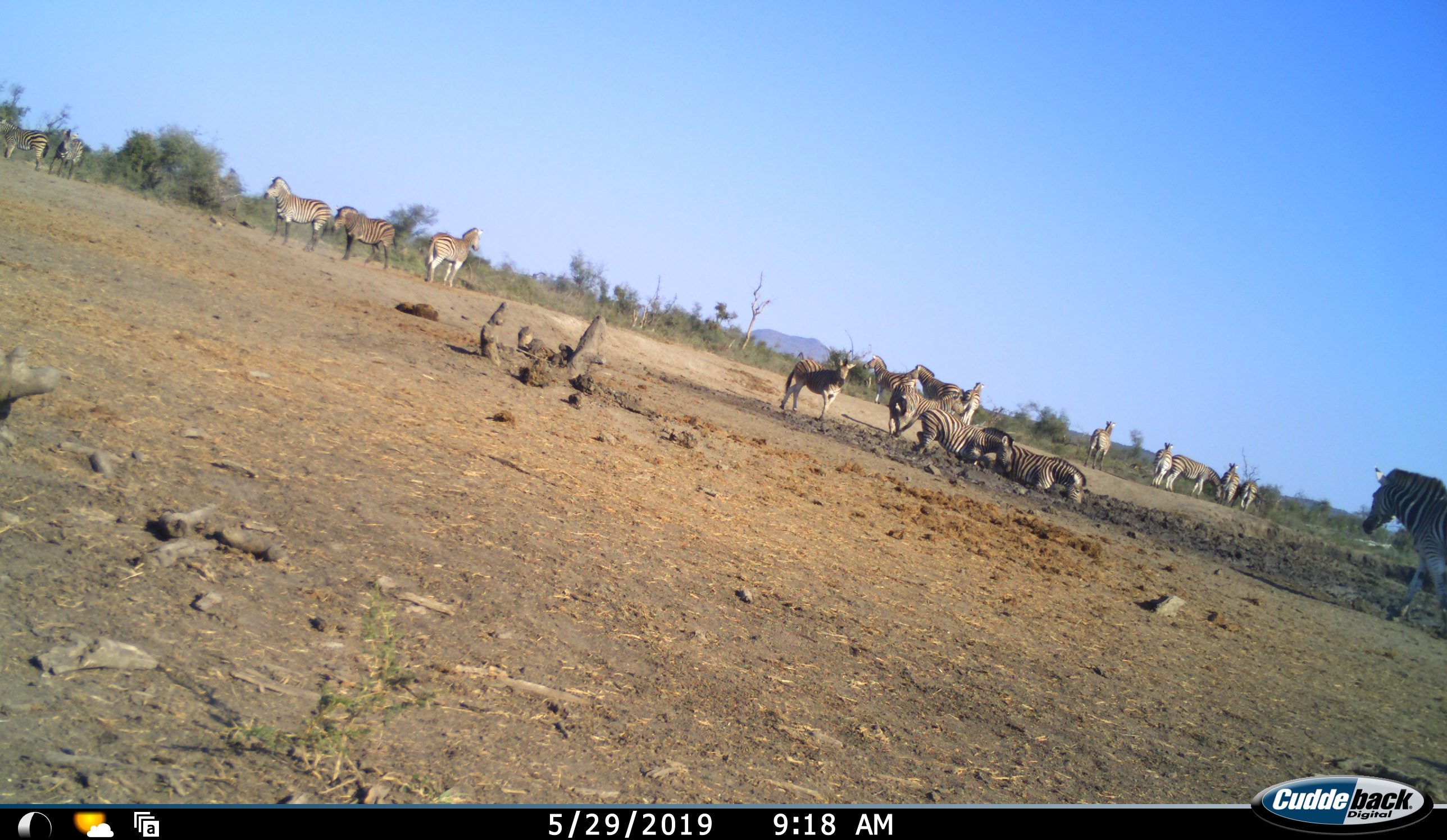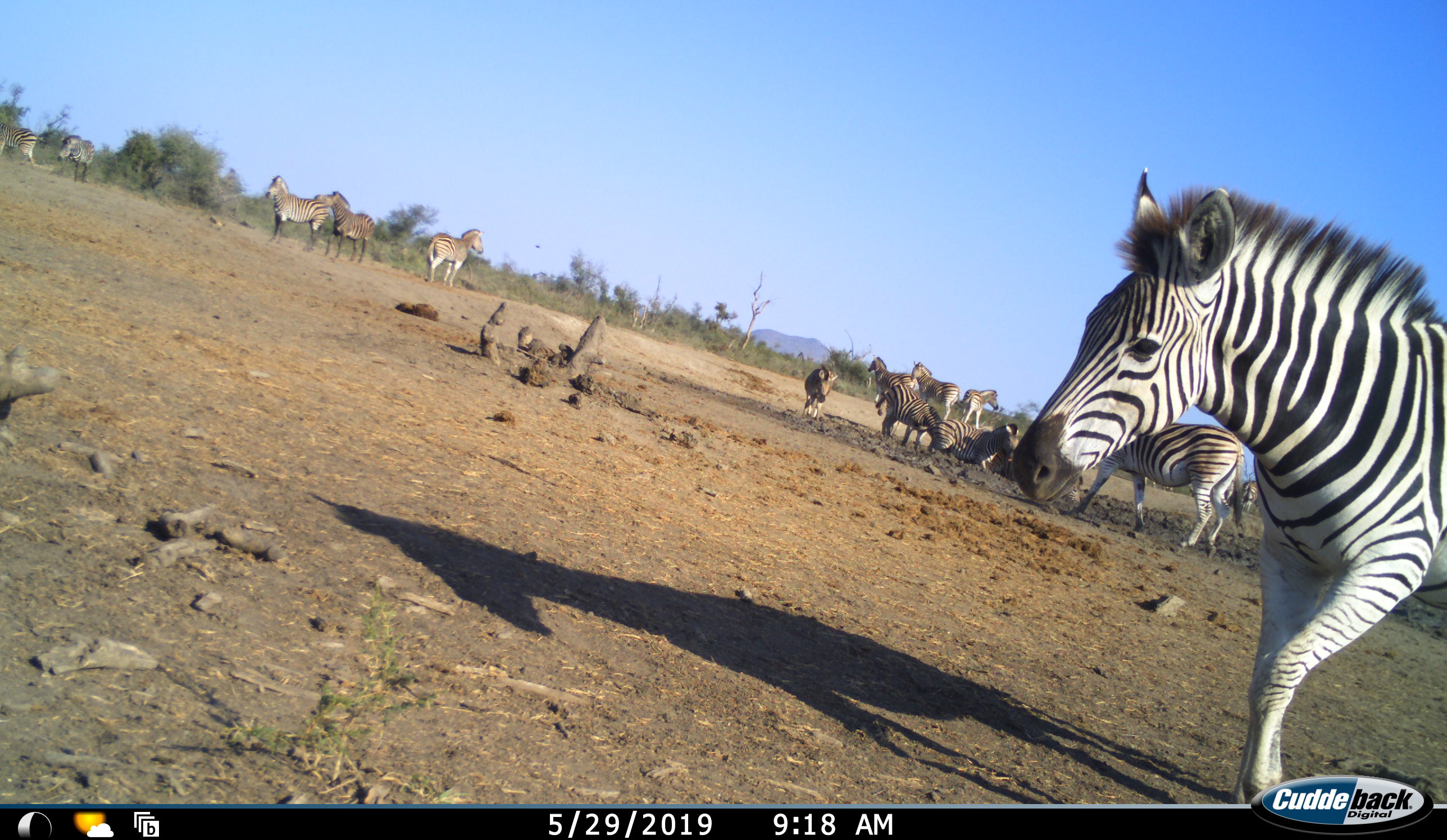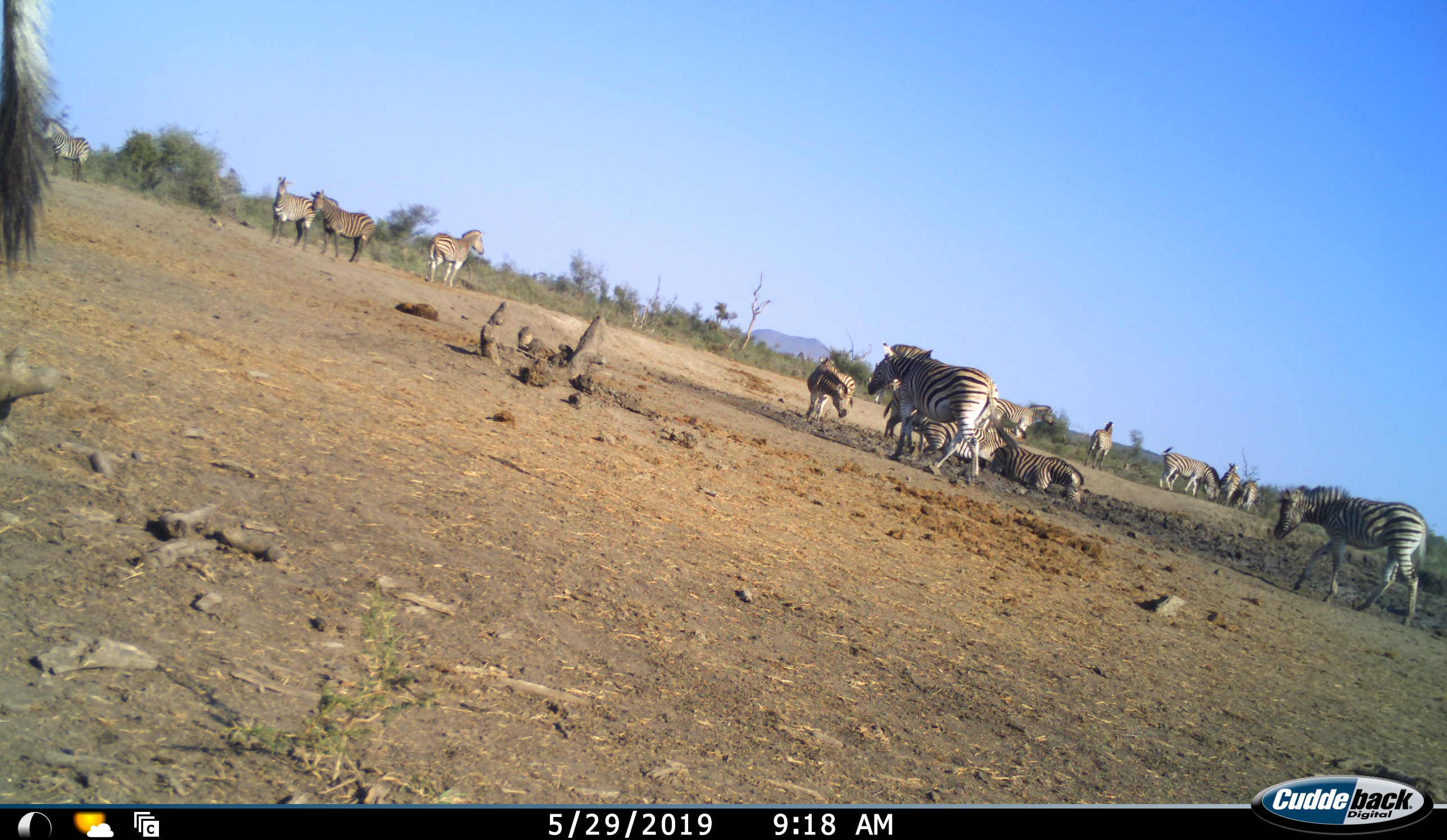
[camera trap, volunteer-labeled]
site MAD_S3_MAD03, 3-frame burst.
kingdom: Animalia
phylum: Chordata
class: Mammalia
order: Perissodactyla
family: Equidae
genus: Equus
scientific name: Equus quagga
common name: plains zebra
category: zebraplains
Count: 11-50.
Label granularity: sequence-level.